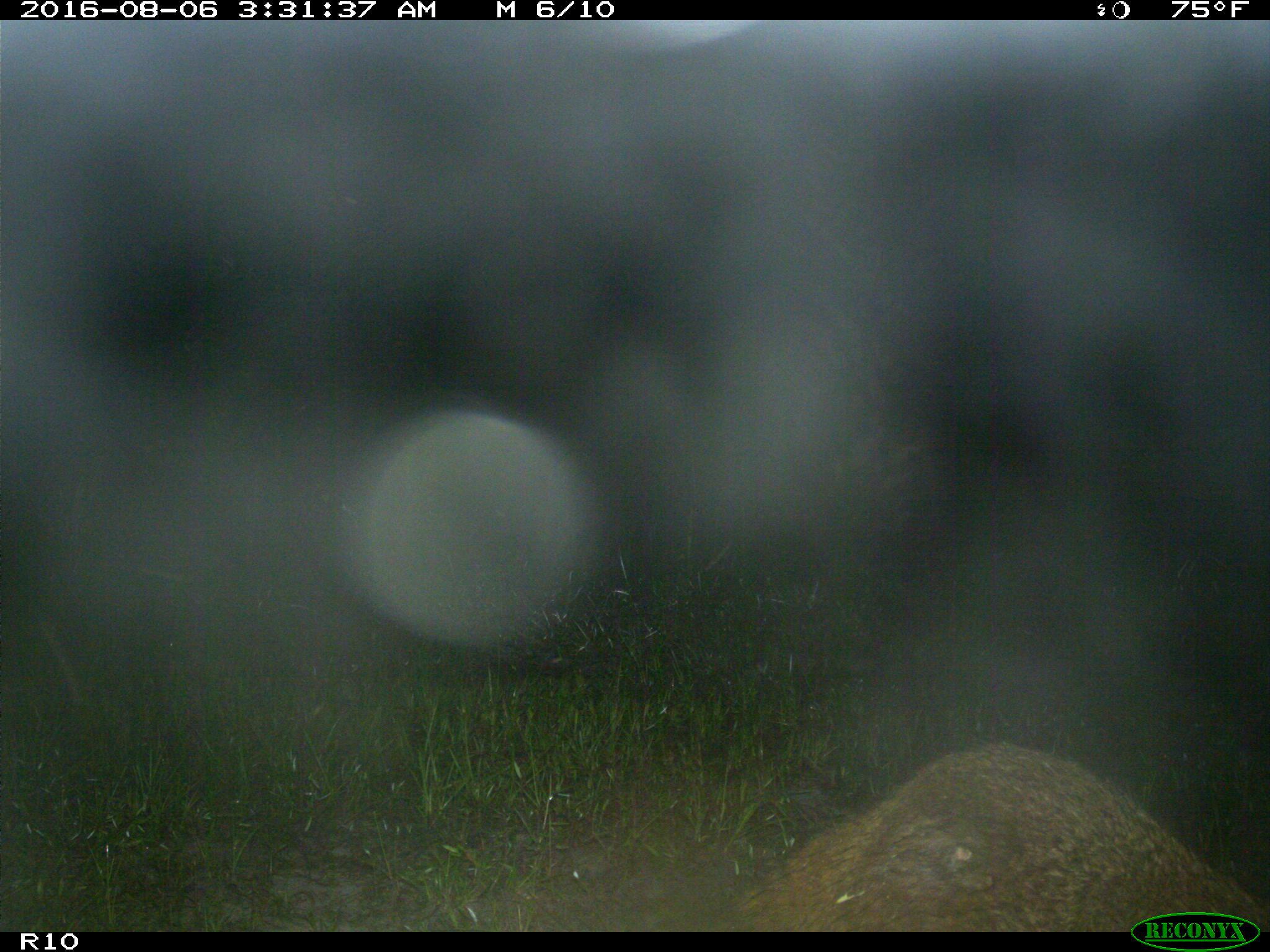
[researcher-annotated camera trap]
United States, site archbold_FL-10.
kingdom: Animalia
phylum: Chordata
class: Mammalia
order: Carnivora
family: Procyonidae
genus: Procyon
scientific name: Procyon lotor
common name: common raccoon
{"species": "Procyon lotor (common raccoon)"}